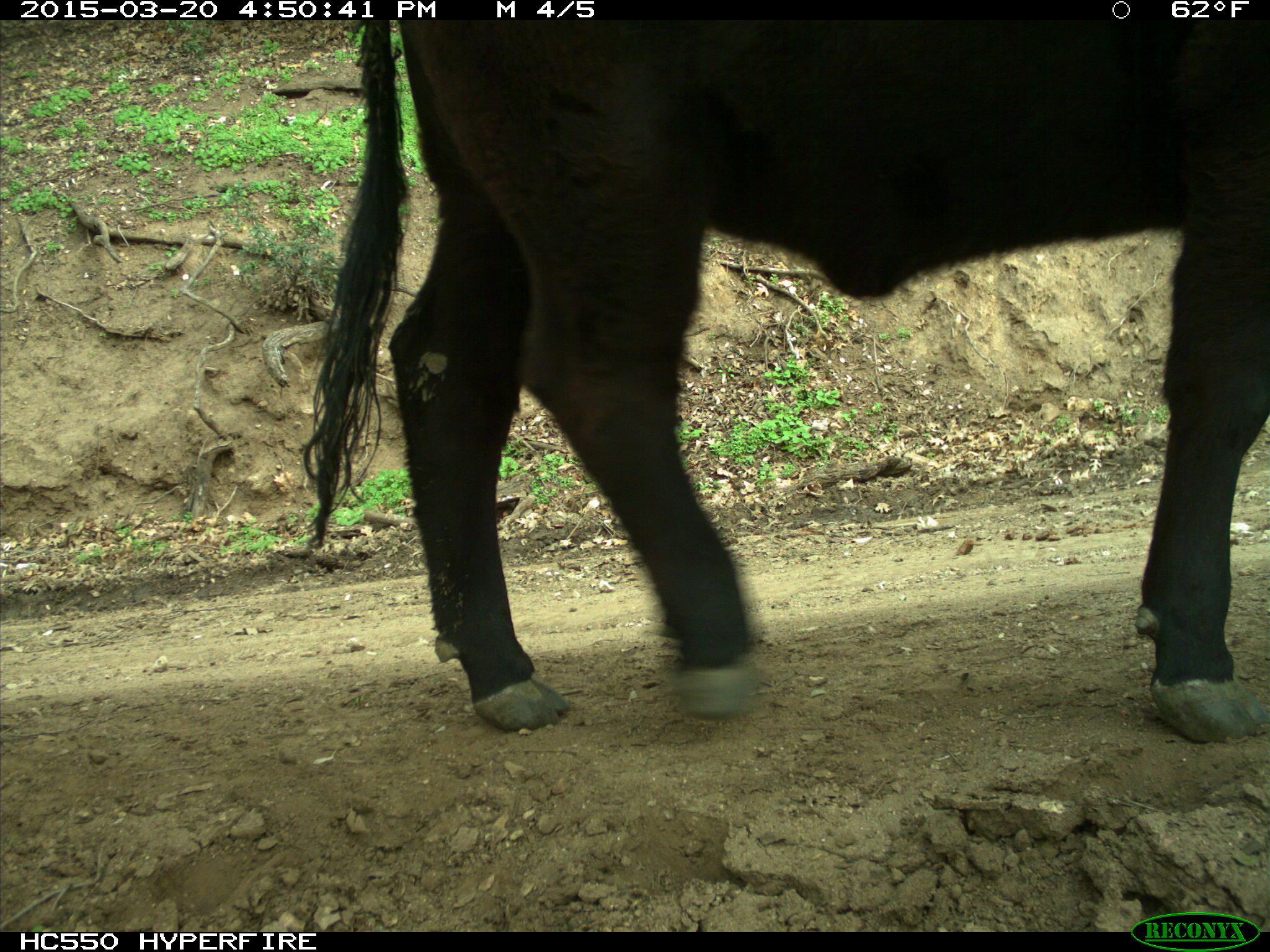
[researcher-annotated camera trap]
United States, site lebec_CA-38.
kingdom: Animalia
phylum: Chordata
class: Mammalia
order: Artiodactyla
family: Bovidae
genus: Bos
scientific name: Bos taurus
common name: domestic cow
Bos taurus (domestic cow).